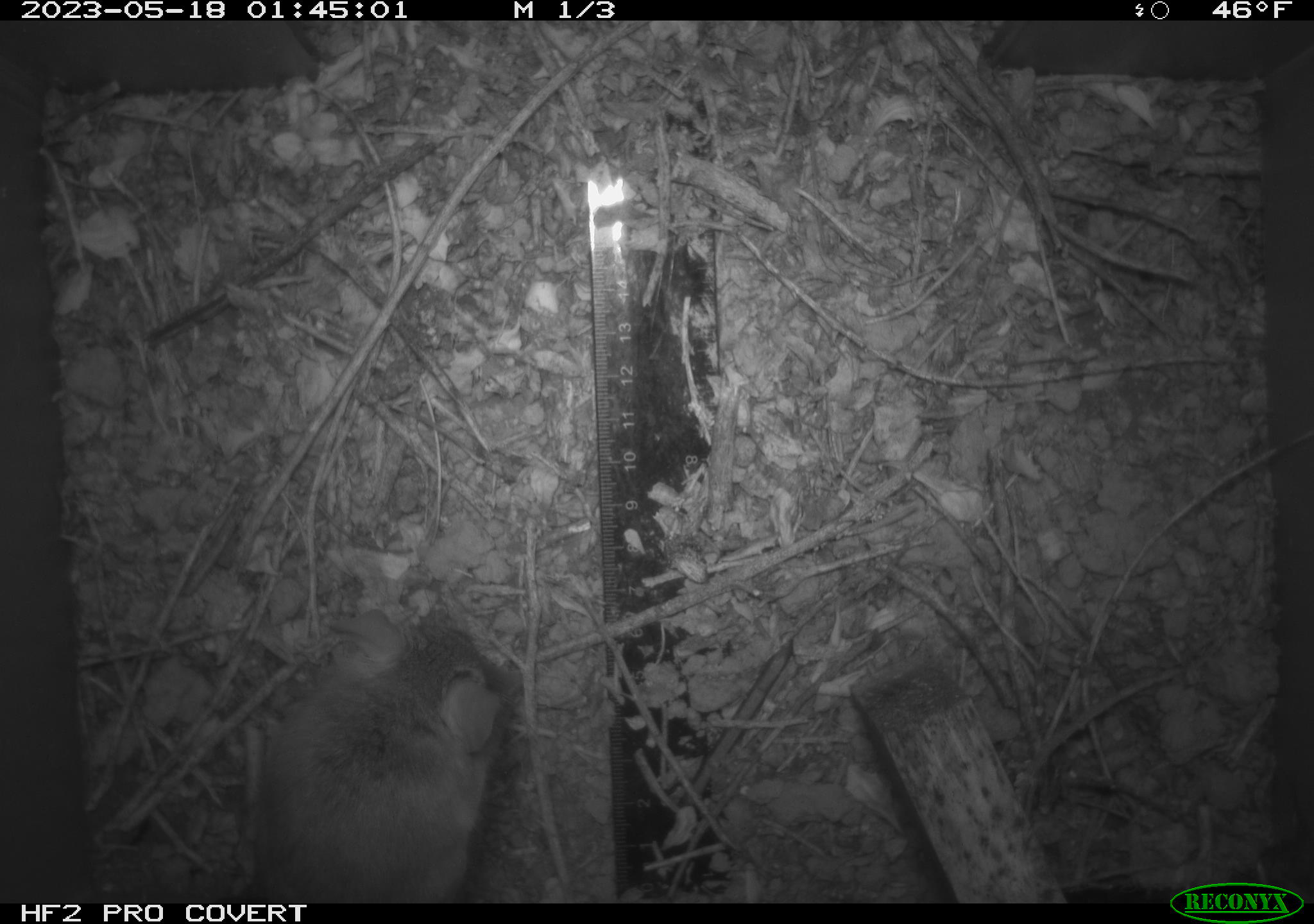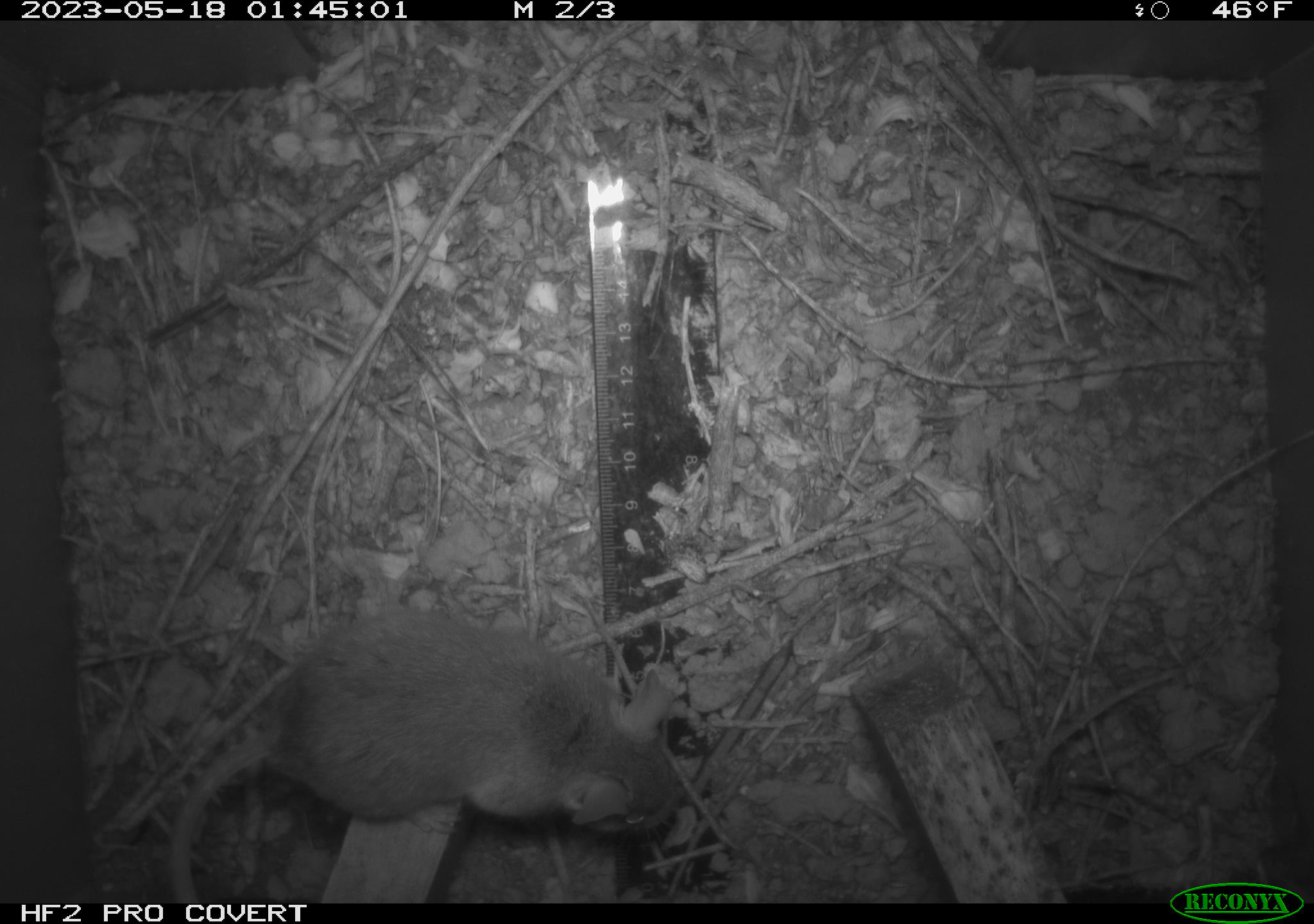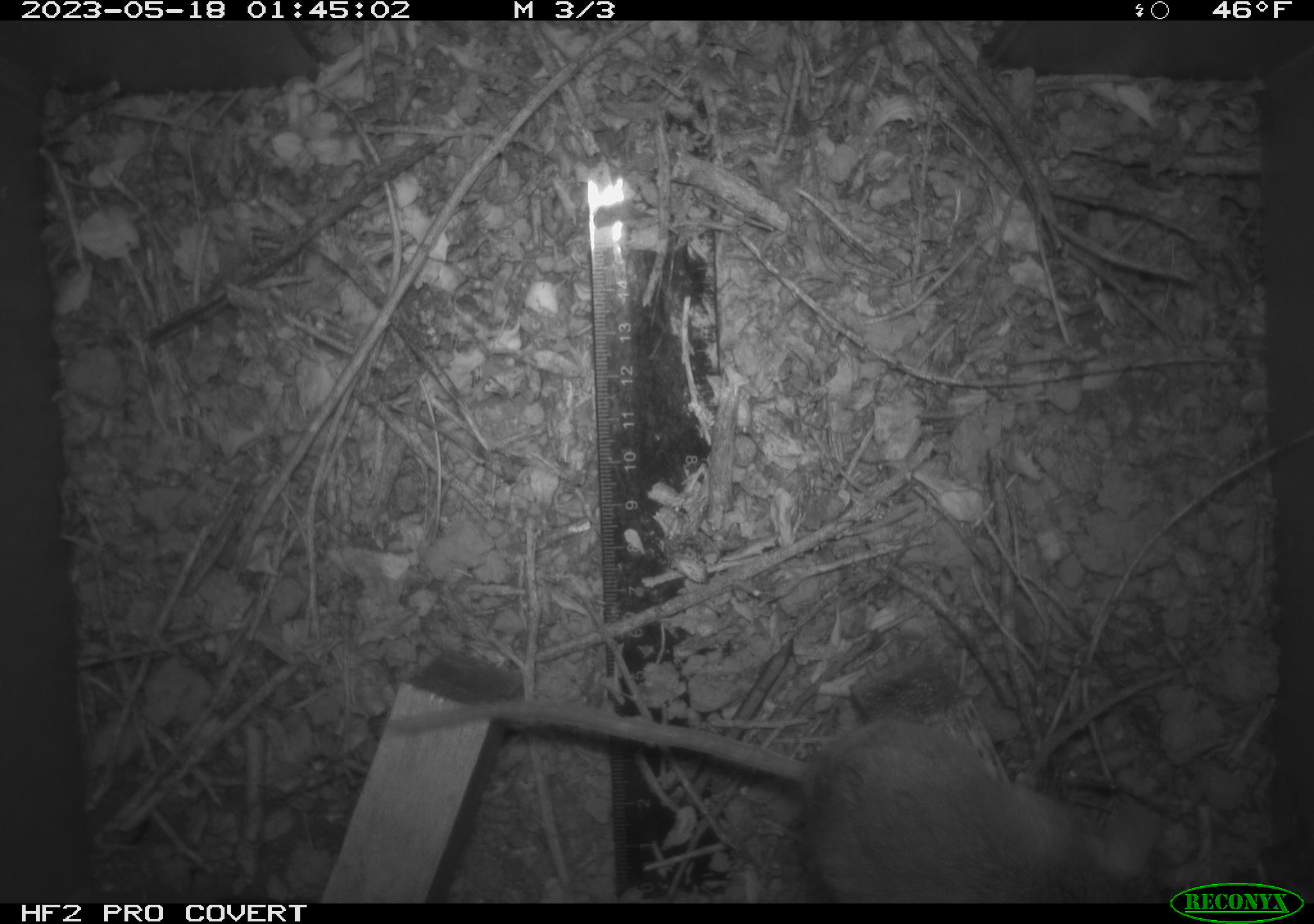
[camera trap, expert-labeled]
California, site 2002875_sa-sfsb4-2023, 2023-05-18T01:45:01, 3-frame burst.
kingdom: Animalia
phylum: Chordata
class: Mammalia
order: Rodentia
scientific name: Rodentia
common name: mouse species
Mouse species (Rodentia).